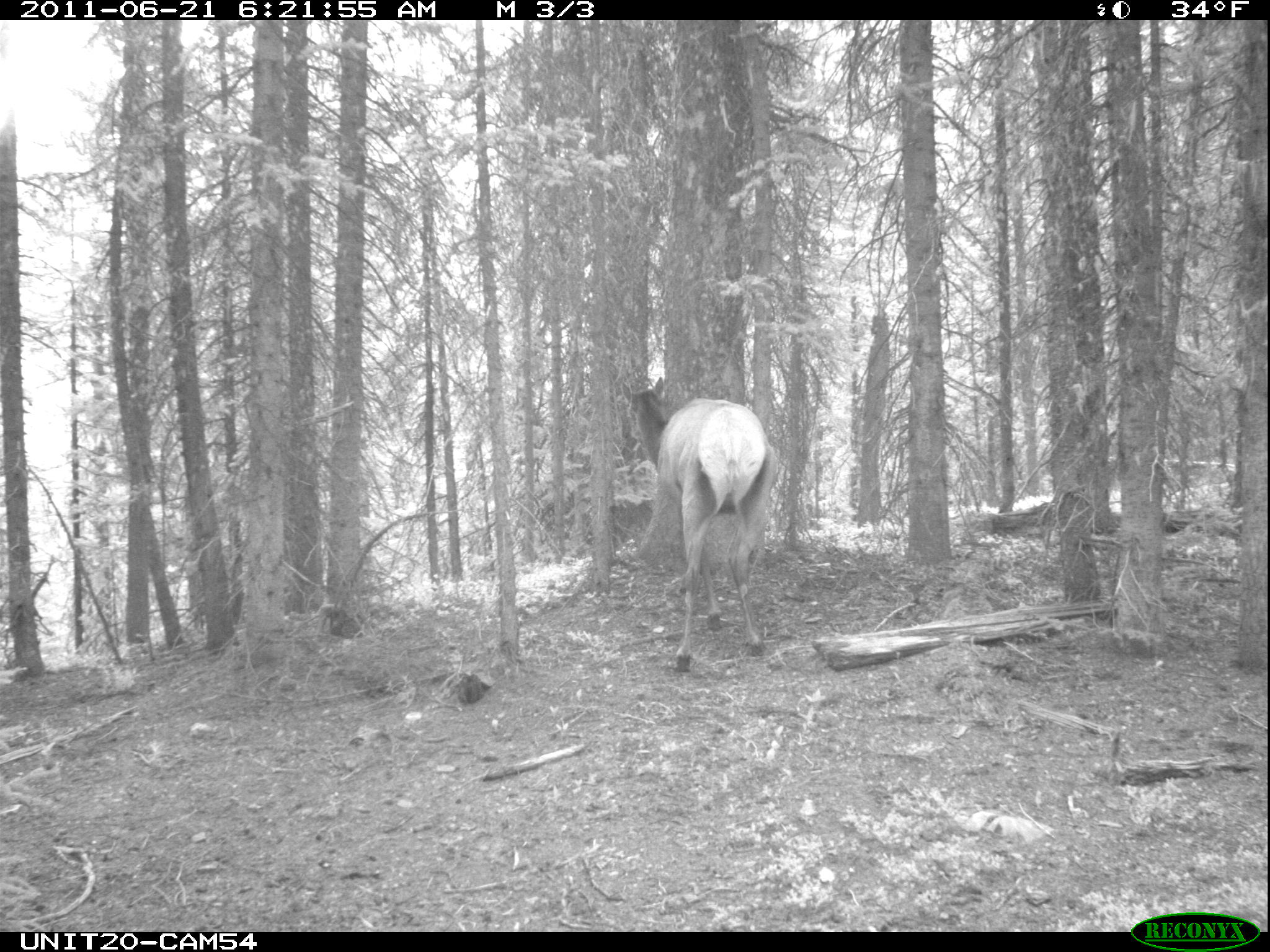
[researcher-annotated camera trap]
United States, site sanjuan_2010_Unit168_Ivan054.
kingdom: Animalia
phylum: Chordata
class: Mammalia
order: Artiodactyla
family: Cervidae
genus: Cervus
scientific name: Cervus elaphus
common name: red deer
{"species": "Cervus elaphus (red deer)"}